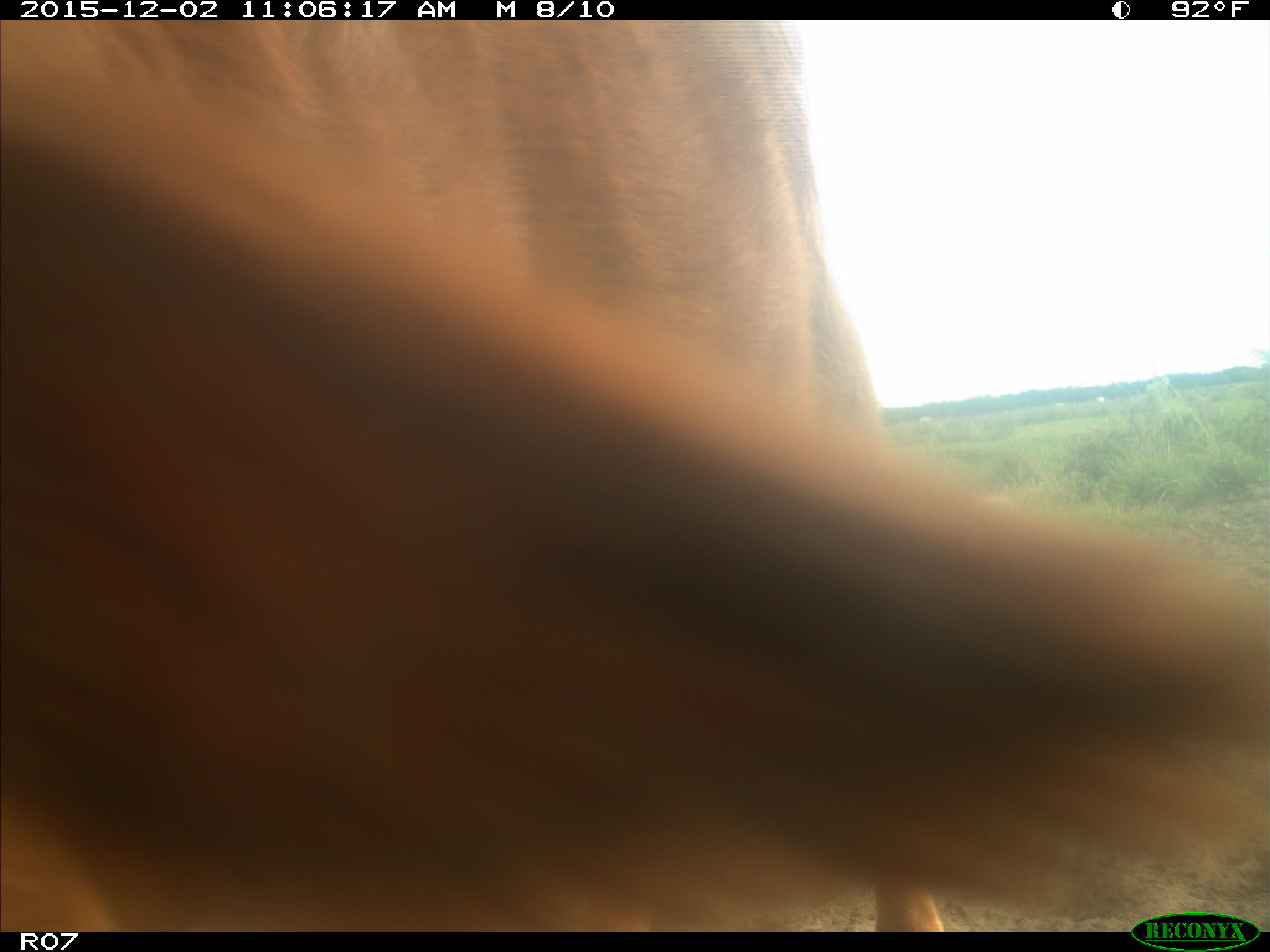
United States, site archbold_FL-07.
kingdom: Animalia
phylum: Chordata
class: Mammalia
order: Artiodactyla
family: Bovidae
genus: Bos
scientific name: Bos taurus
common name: domestic cow